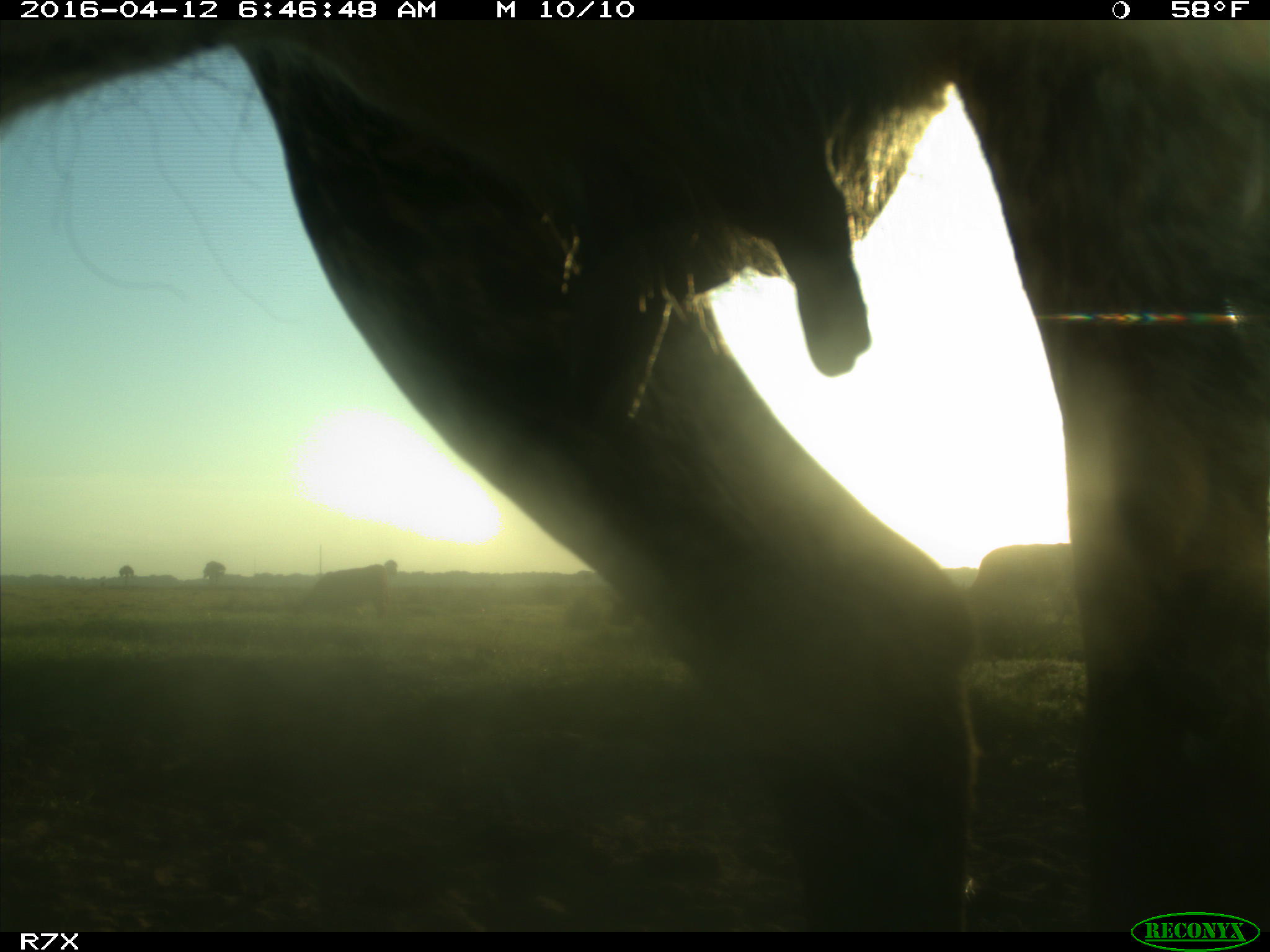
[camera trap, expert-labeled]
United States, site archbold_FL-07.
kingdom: Animalia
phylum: Chordata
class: Mammalia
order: Artiodactyla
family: Bovidae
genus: Bos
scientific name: Bos taurus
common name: domestic cow